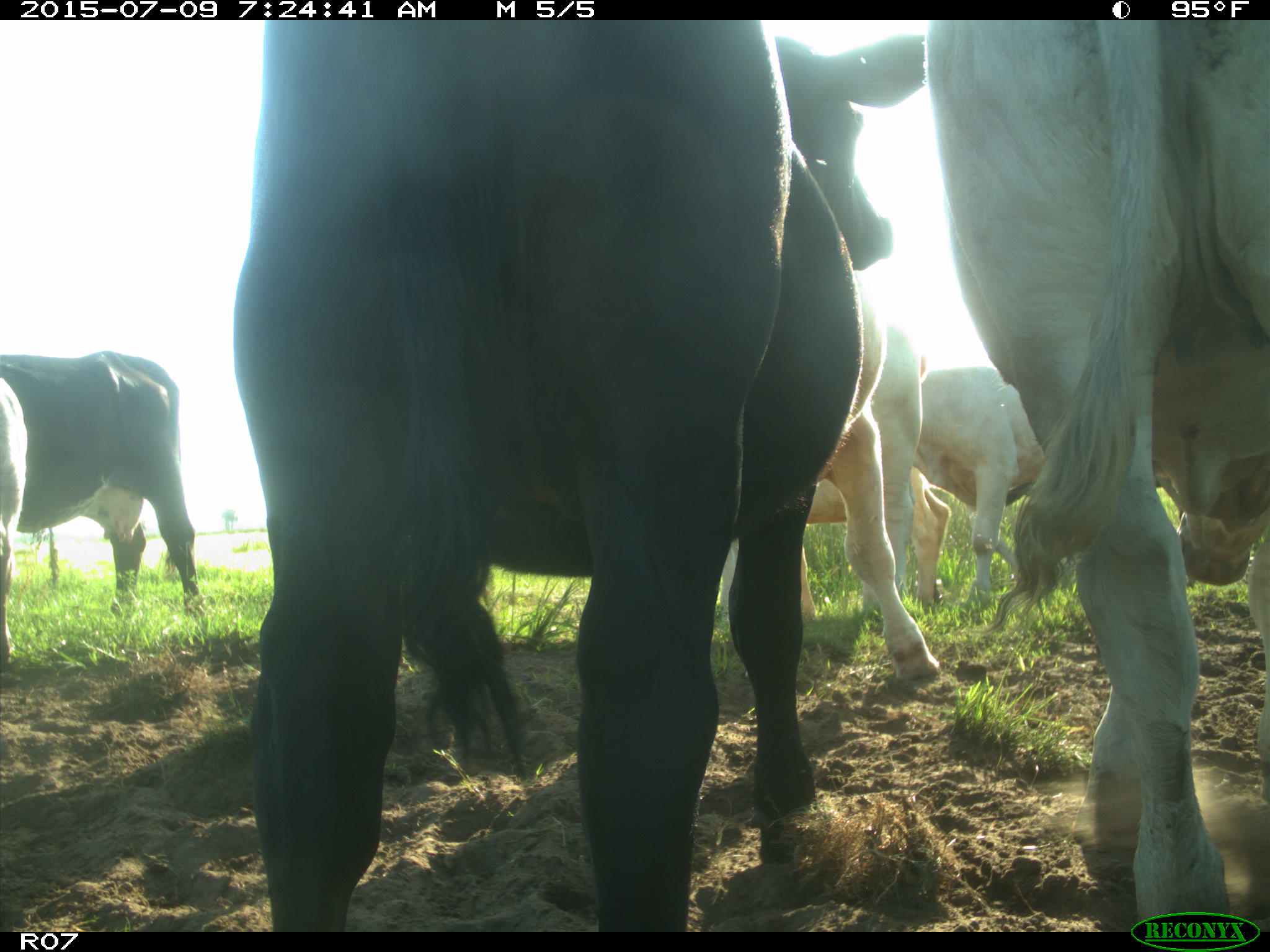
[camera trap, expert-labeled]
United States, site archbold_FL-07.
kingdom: Animalia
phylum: Chordata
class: Mammalia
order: Artiodactyla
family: Bovidae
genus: Bos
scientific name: Bos taurus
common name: domestic cow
Bos taurus (domestic cow).